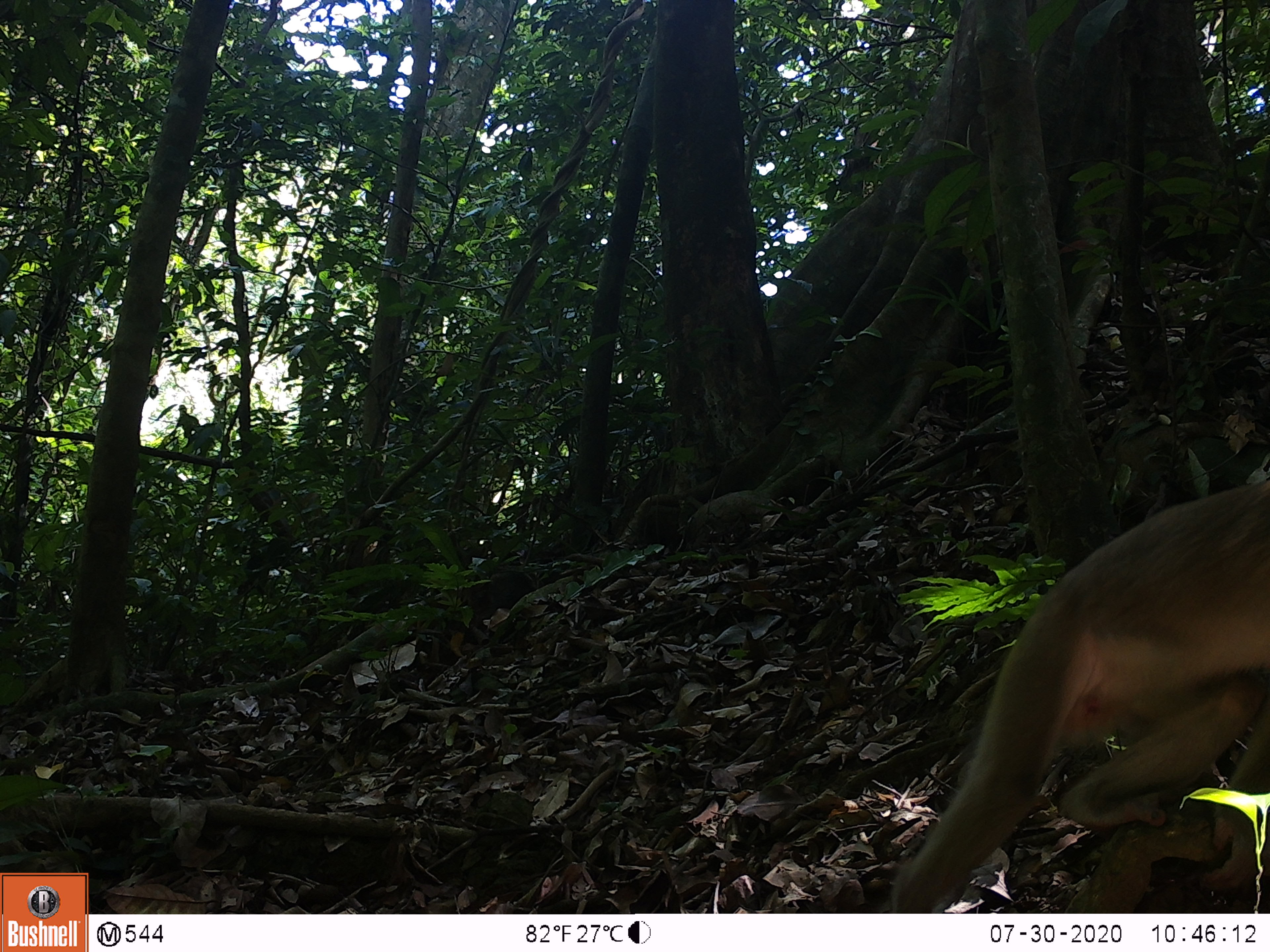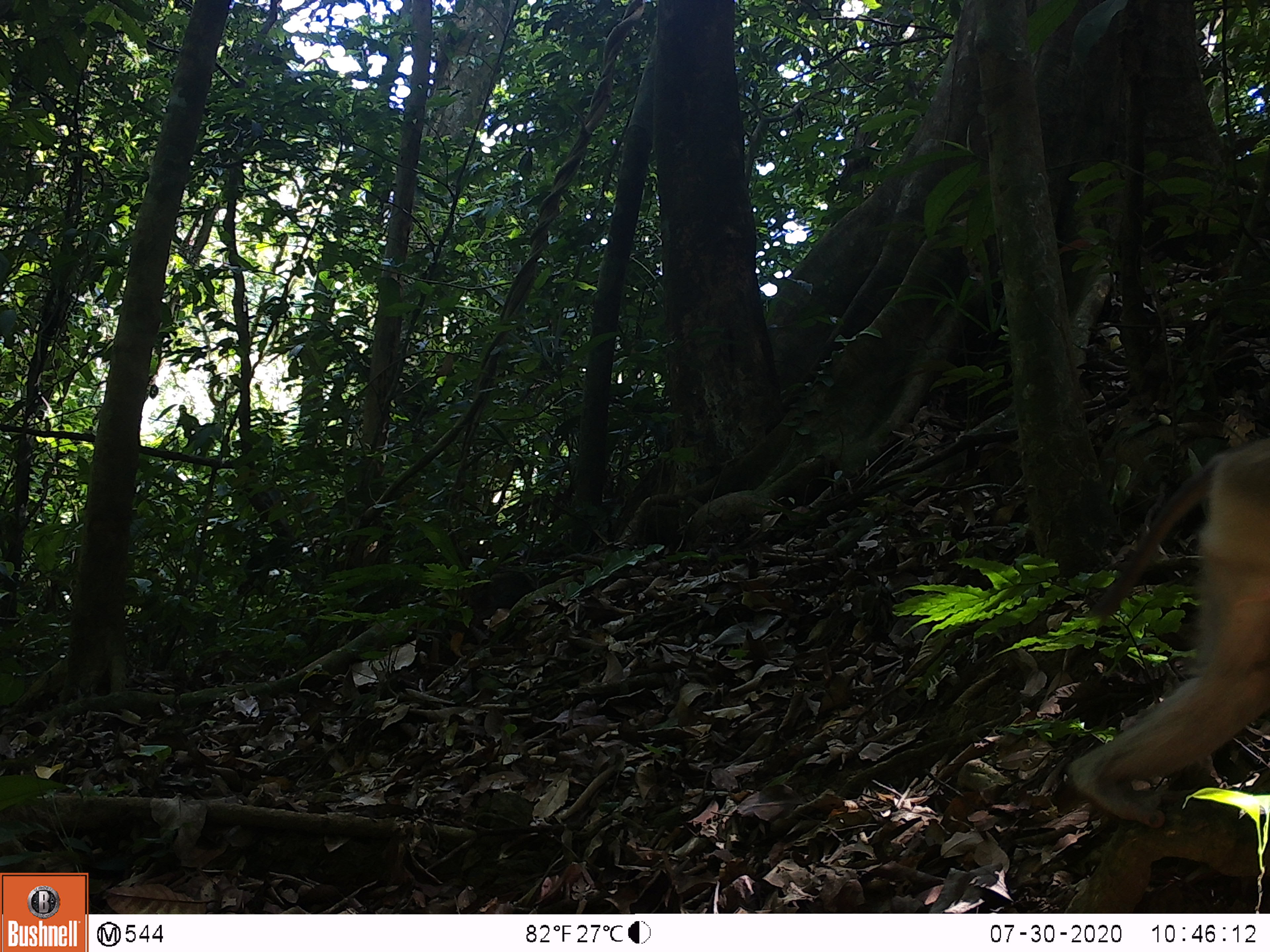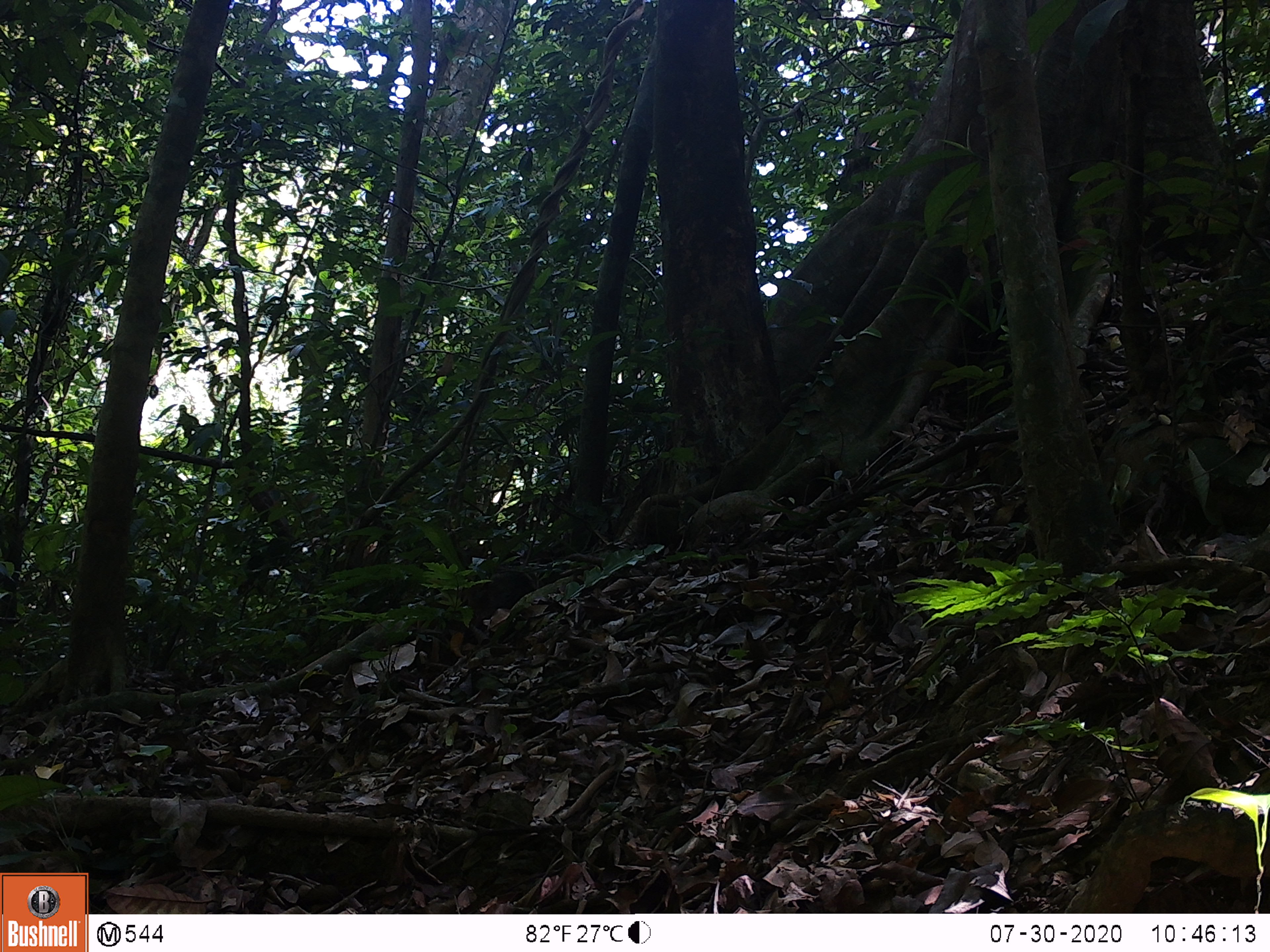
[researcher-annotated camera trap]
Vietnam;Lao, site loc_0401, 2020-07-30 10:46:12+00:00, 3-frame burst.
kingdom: Animalia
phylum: Chordata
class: Mammalia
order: Primates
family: Cercopithecidae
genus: Macaca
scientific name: Macaca nemestrina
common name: pig-tailed macaque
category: pig tailed macaque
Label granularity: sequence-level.